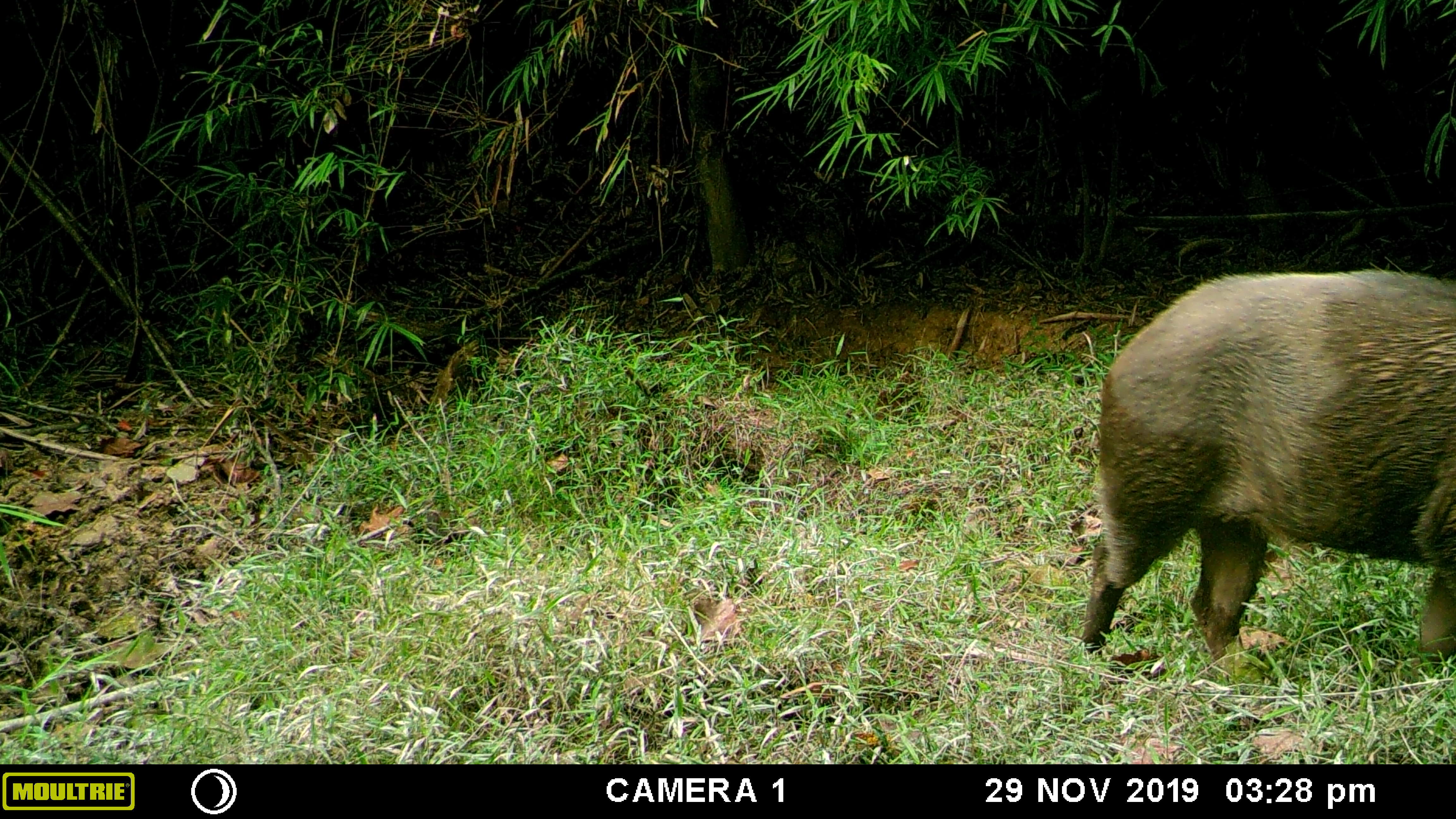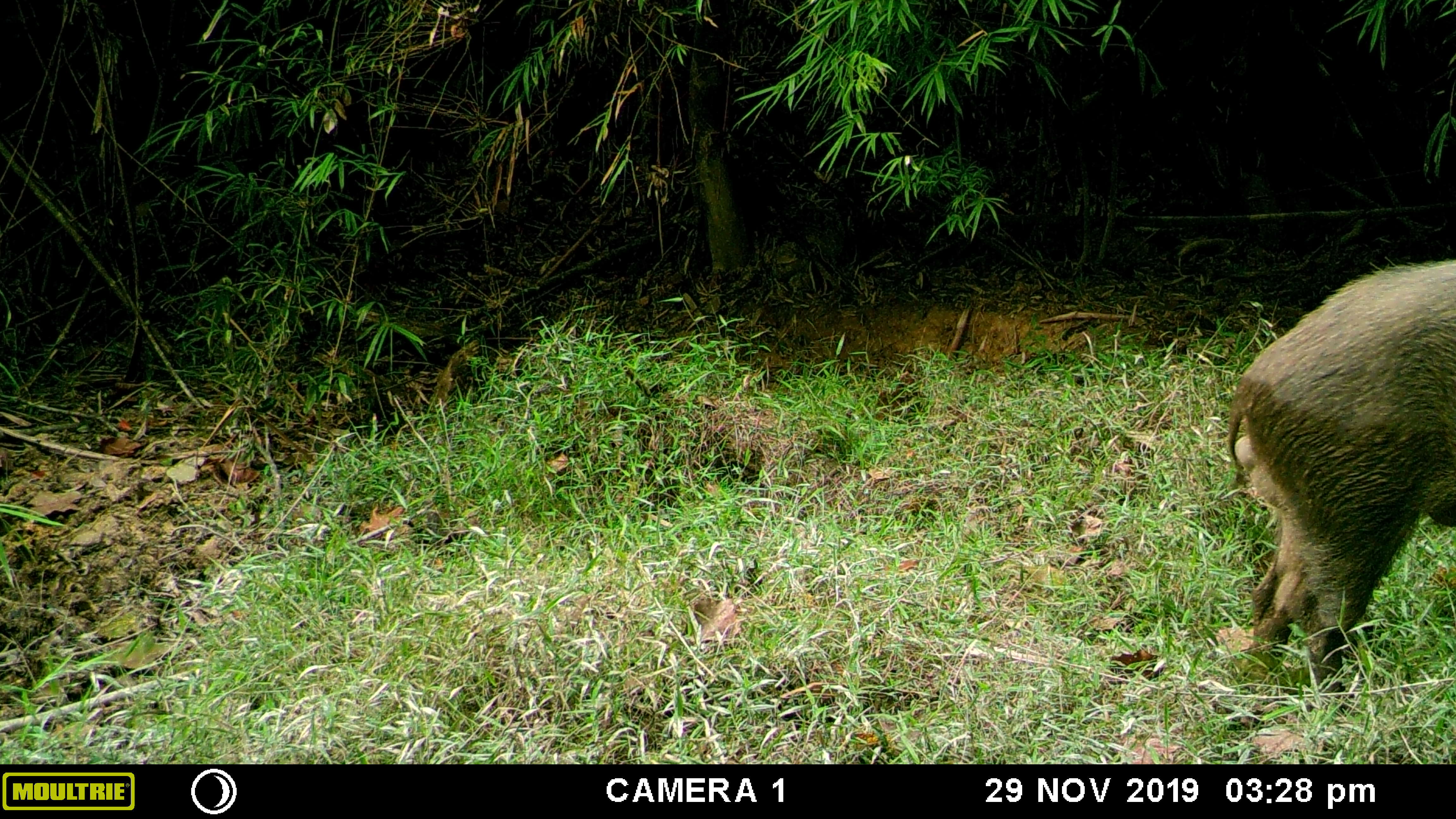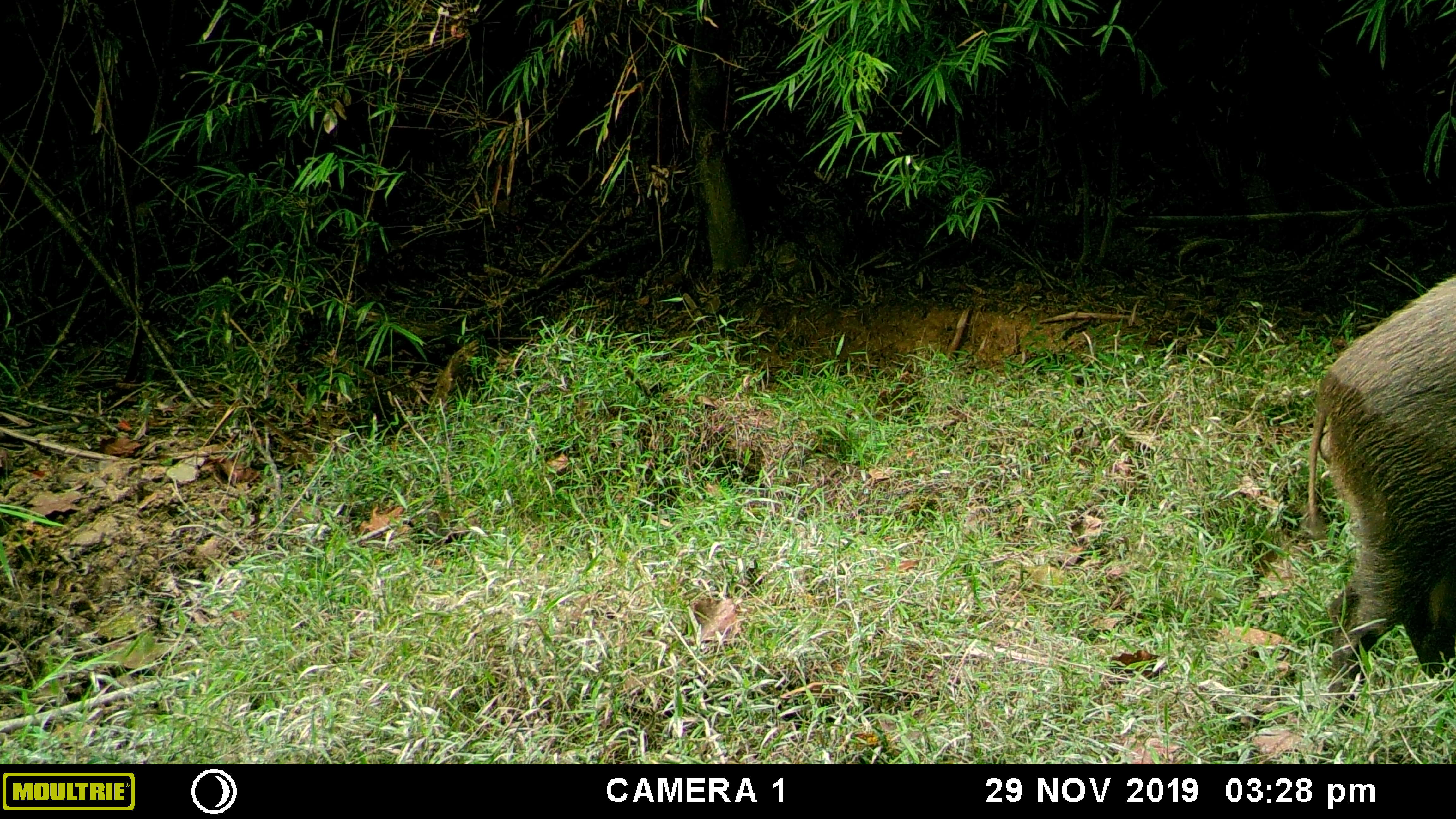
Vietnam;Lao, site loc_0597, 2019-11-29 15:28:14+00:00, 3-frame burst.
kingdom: Animalia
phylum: Chordata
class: Mammalia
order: Artiodactyla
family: Suidae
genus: Sus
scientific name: Sus scrofa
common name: eurasian wild pig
Eurasian wild pig (Sus scrofa). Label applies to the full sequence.